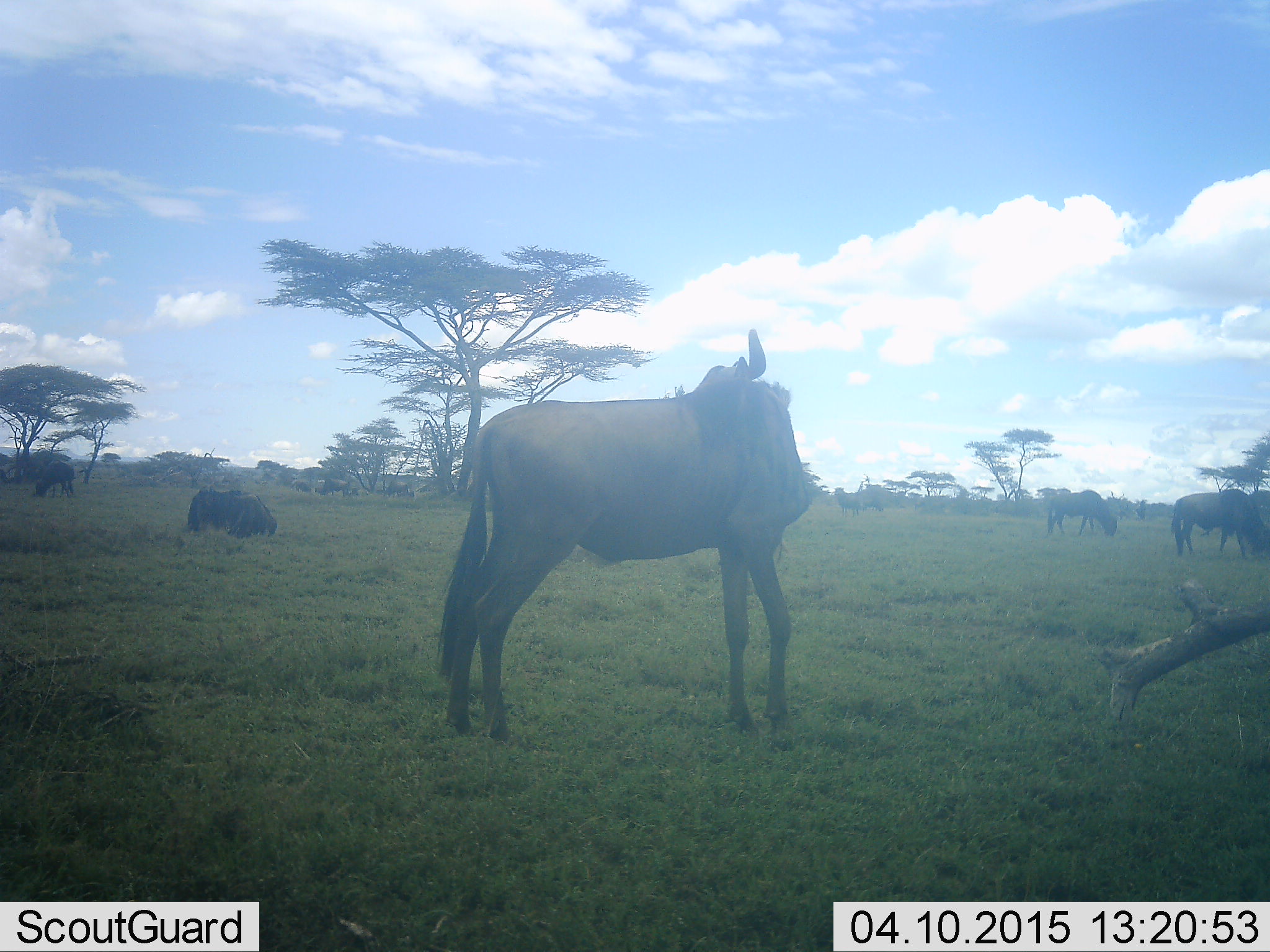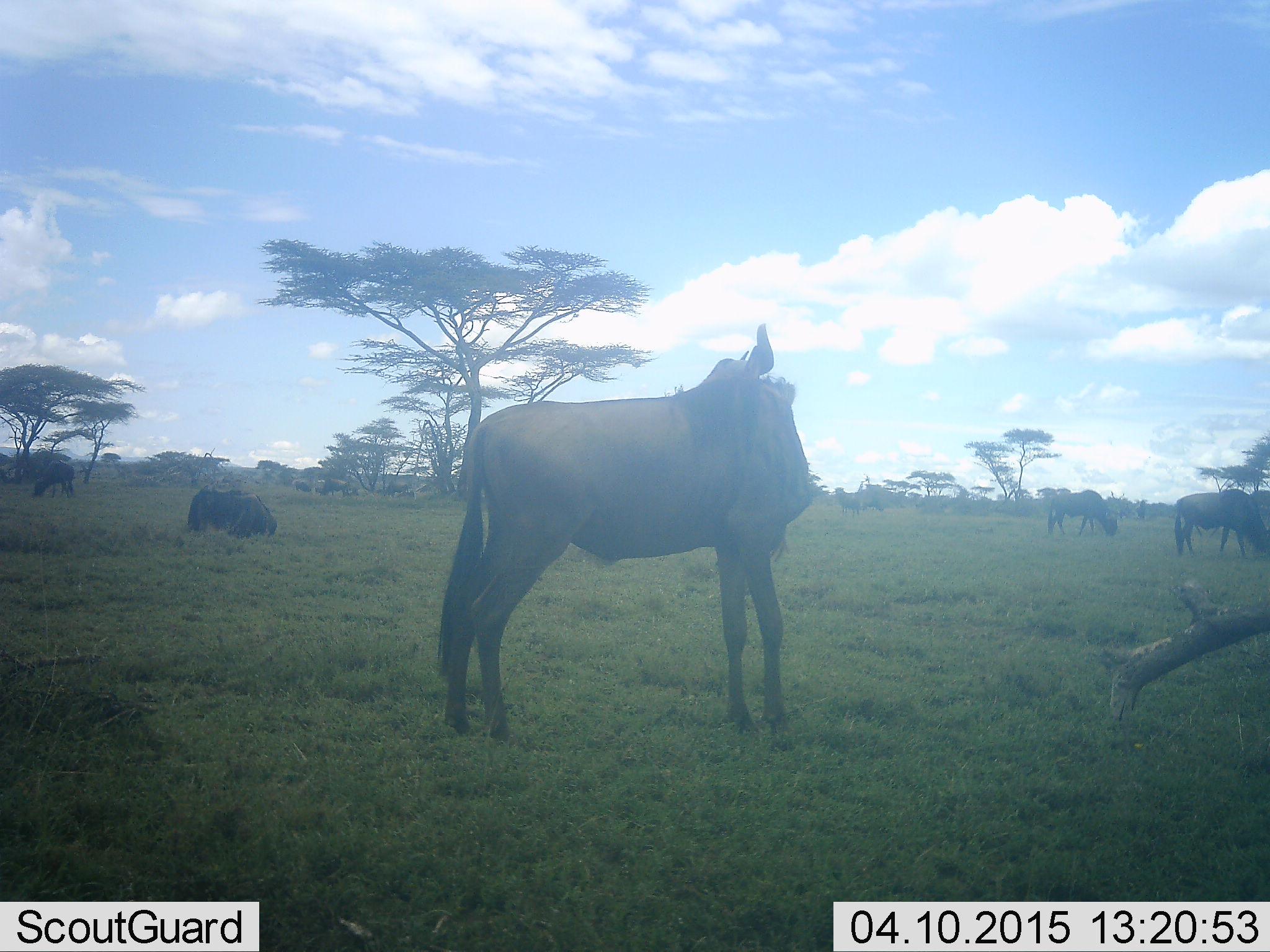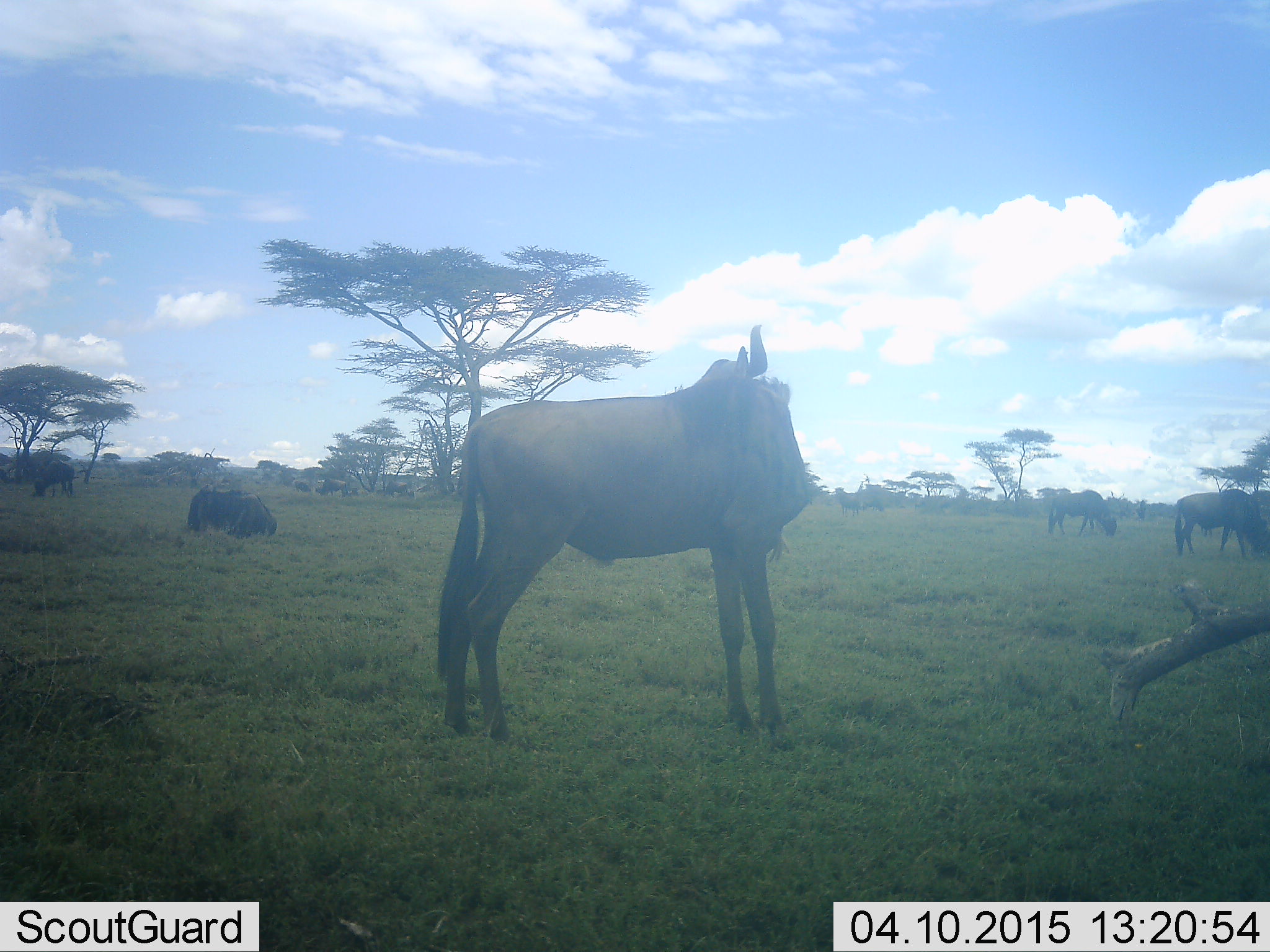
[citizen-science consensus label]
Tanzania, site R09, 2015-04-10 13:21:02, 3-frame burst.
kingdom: Animalia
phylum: Chordata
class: Mammalia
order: Artiodactyla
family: Bovidae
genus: Connochaetes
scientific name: Connochaetes taurinus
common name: blue wildebeest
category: wildebeest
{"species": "wildebeest (blue wildebeest) (Connochaetes taurinus)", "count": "6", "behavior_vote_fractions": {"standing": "80%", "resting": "40%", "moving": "30%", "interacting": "0%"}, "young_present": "0%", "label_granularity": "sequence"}